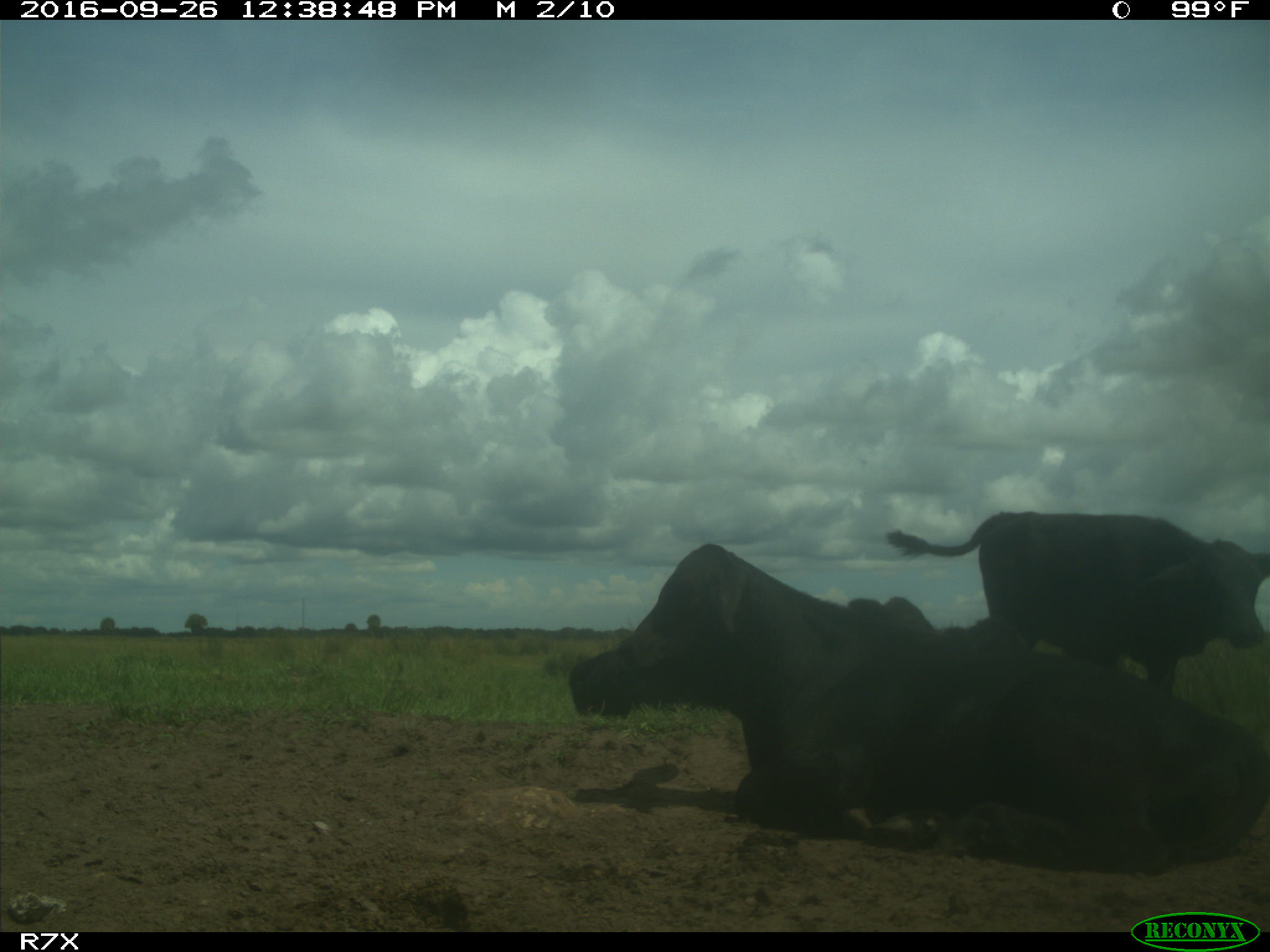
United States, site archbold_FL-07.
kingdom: Animalia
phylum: Chordata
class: Mammalia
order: Artiodactyla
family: Bovidae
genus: Bos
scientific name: Bos taurus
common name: domestic cow